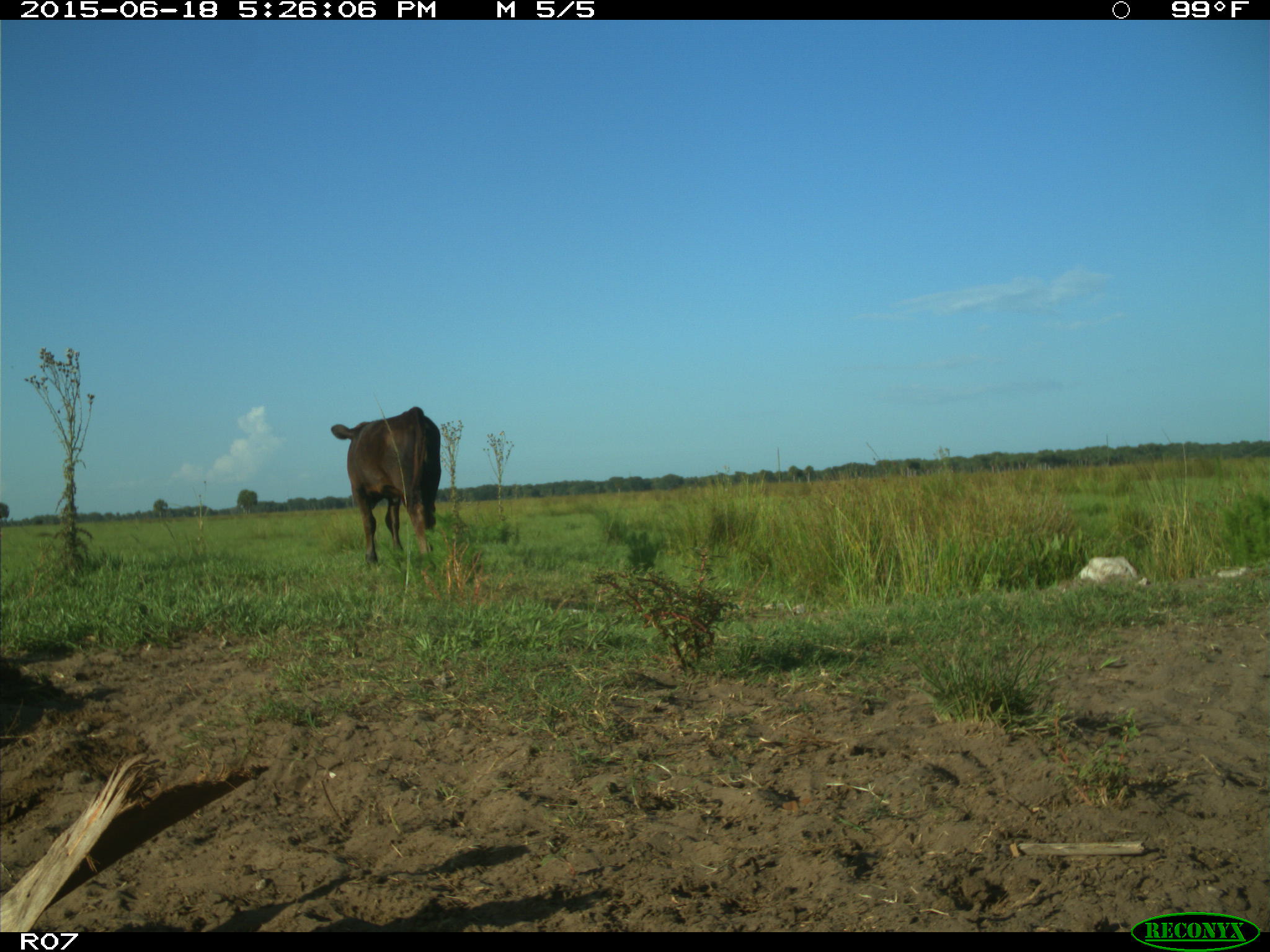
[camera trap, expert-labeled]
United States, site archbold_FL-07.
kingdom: Animalia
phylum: Chordata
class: Mammalia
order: Artiodactyla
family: Bovidae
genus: Bos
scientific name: Bos taurus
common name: domestic cow